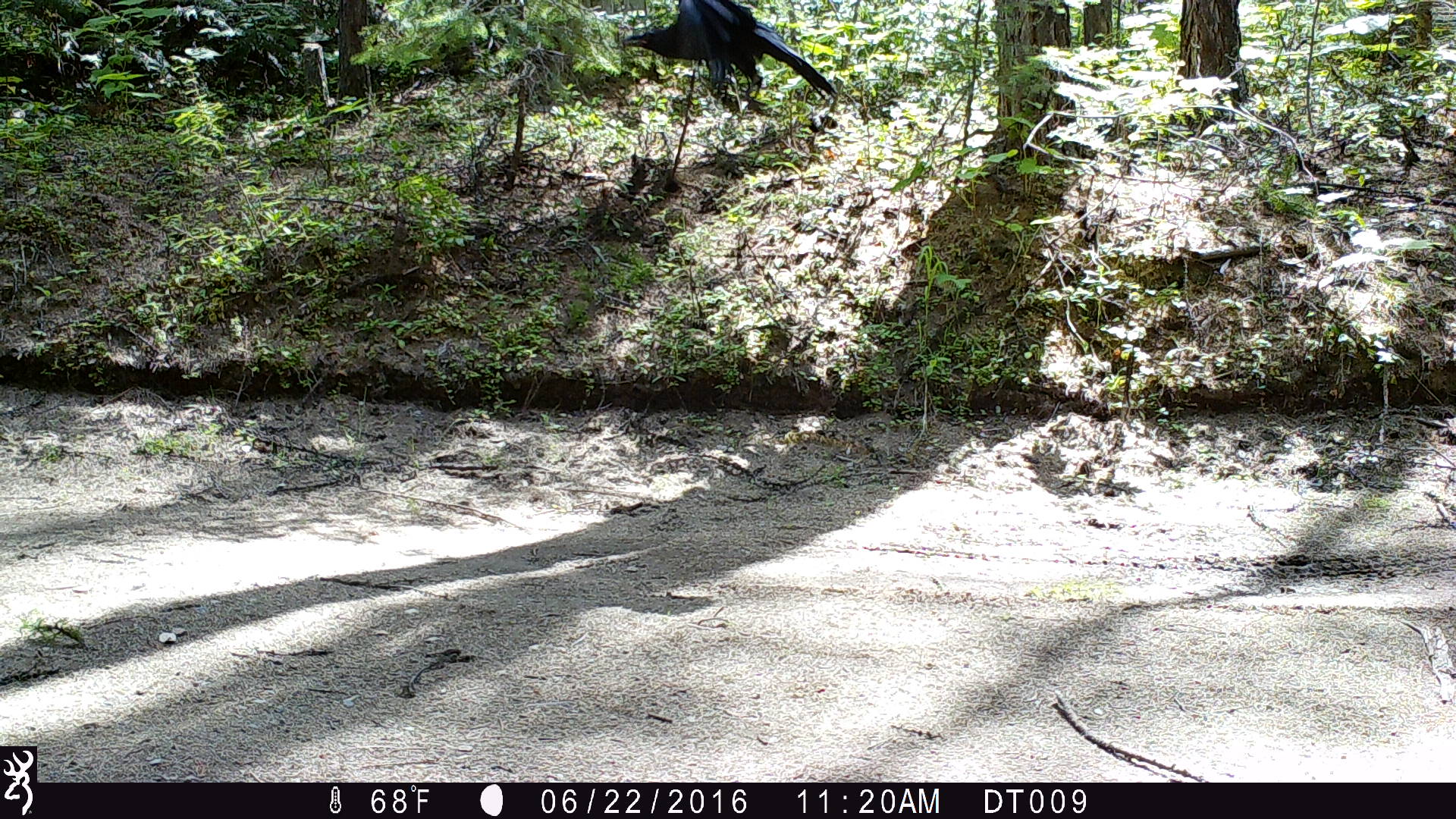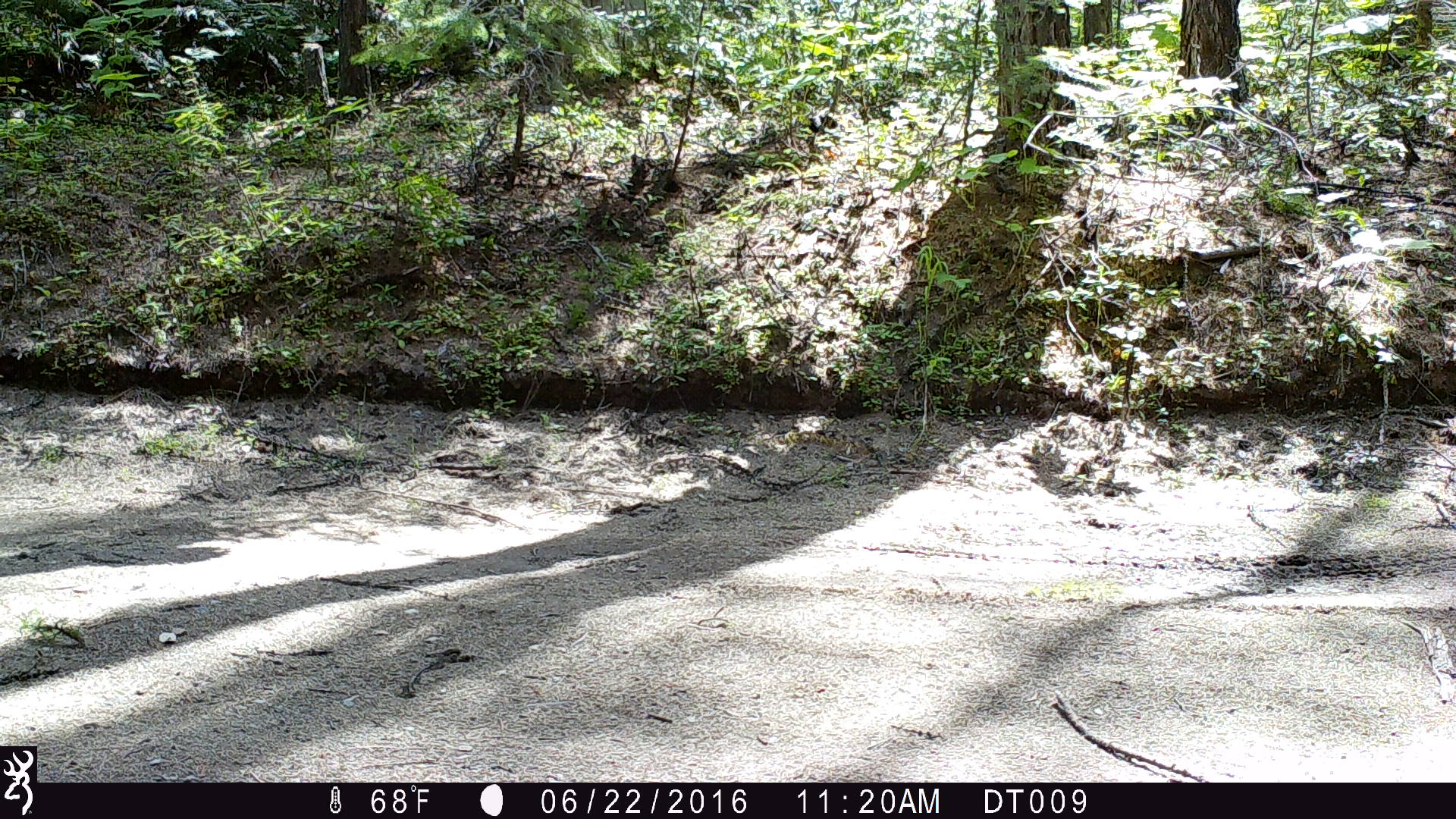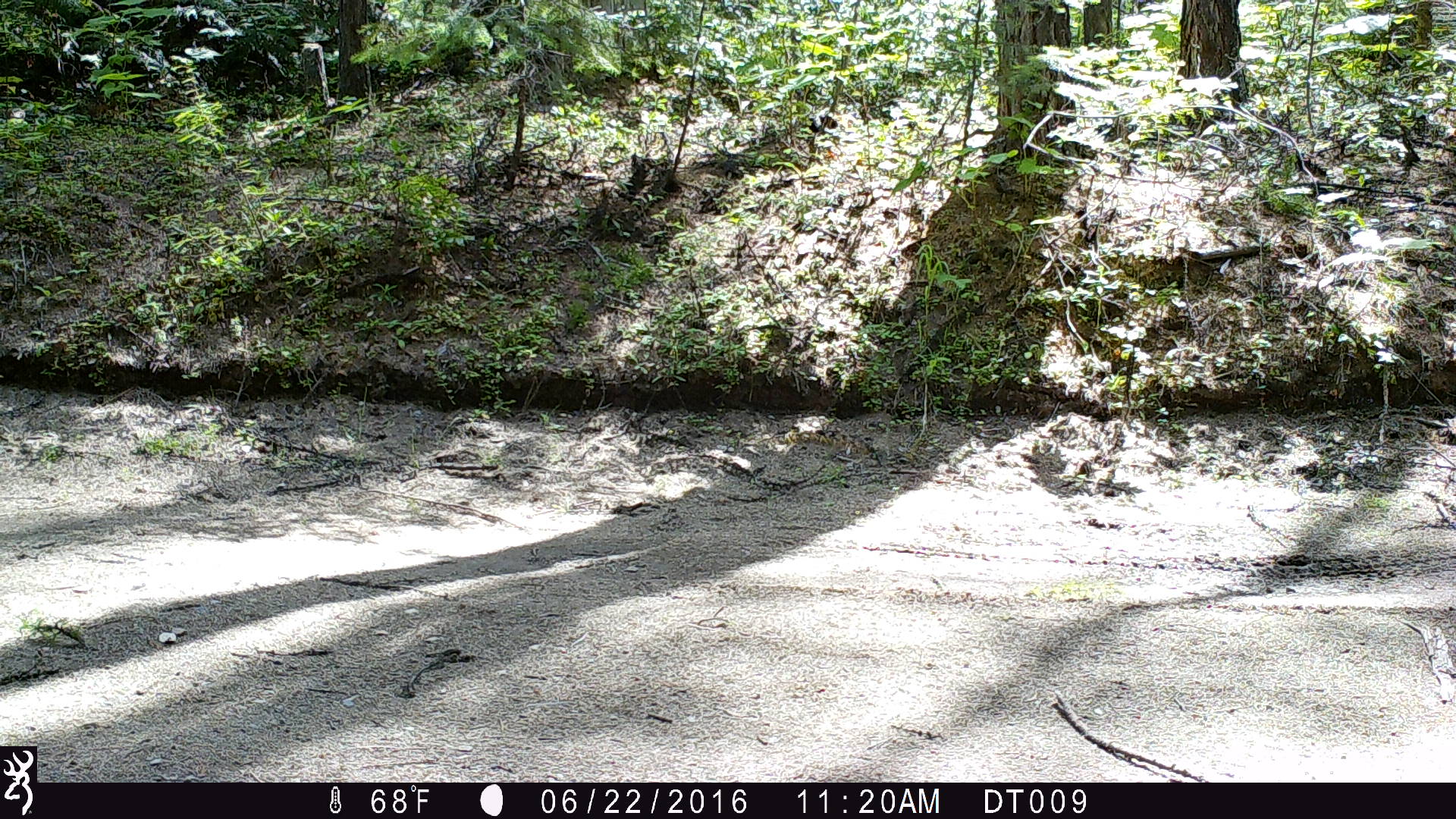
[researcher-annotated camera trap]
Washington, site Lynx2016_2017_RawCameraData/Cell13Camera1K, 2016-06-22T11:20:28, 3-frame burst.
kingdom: Animalia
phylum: Chordata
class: Aves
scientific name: Aves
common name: birds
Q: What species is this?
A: Aves (birds).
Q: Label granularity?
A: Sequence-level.